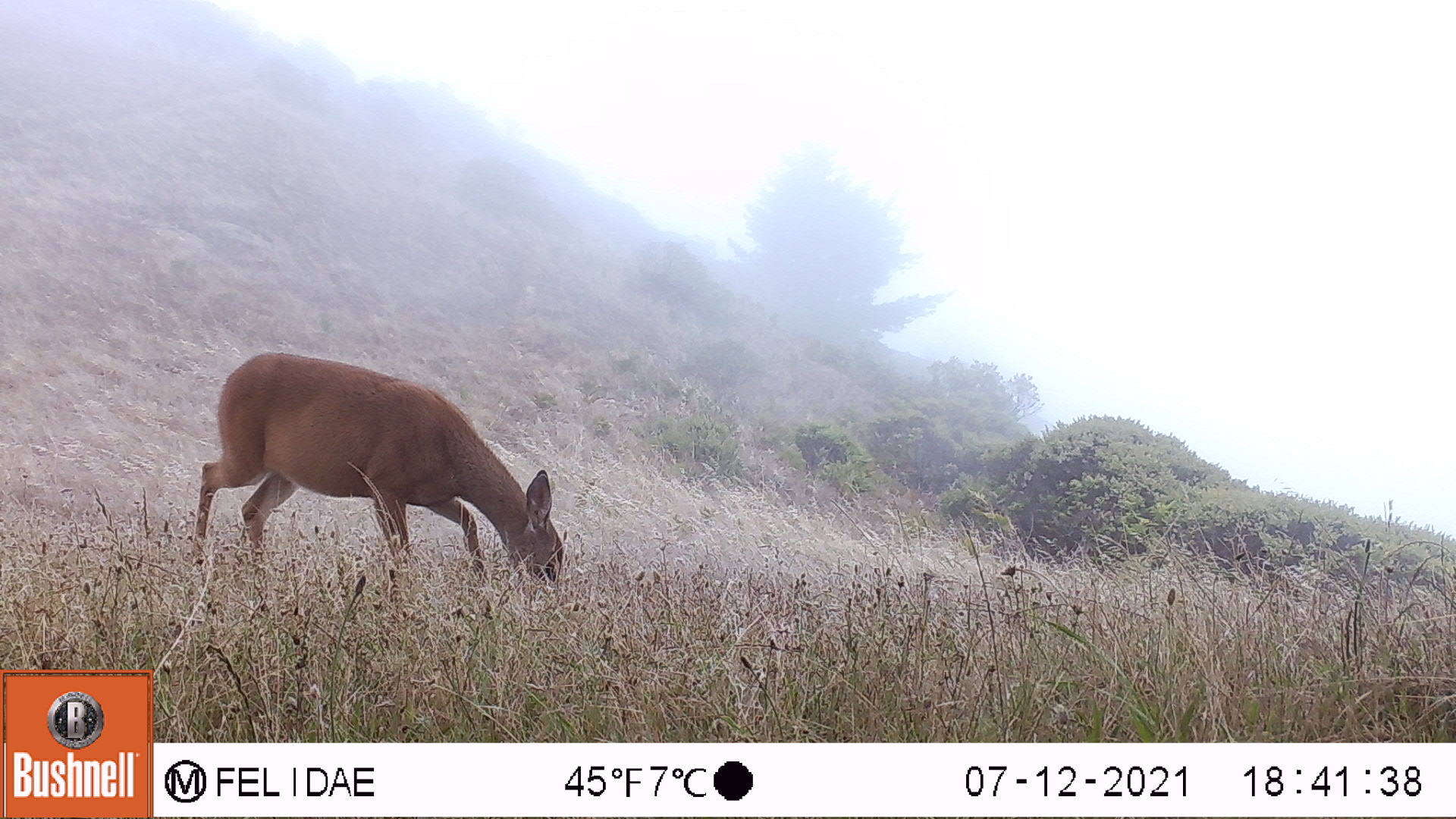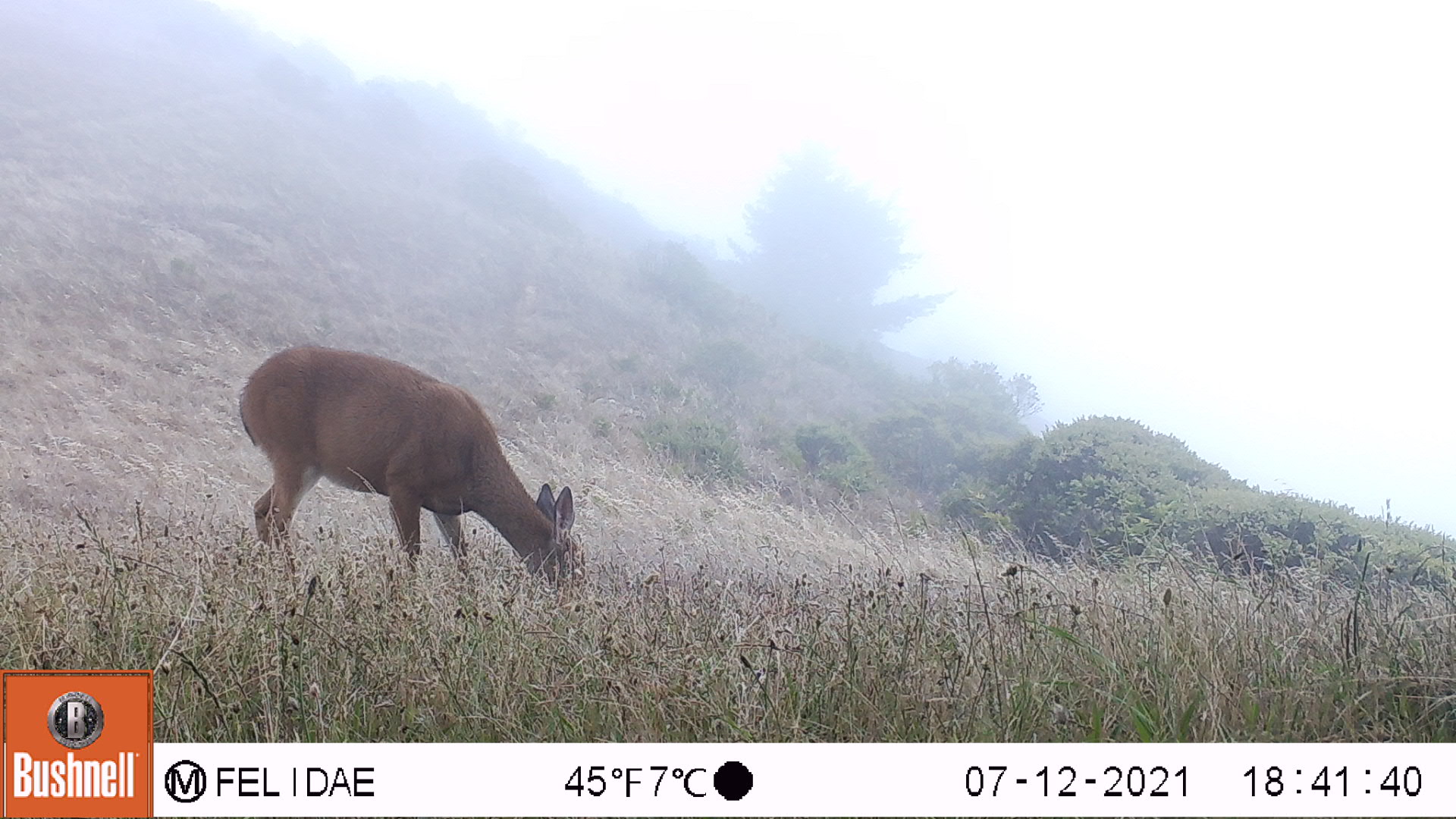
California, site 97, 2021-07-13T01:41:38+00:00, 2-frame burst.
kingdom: Animalia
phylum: Chordata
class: Mammalia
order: Artiodactyla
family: Cervidae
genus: Odocoileus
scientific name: Odocoileus hemionus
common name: mule deer